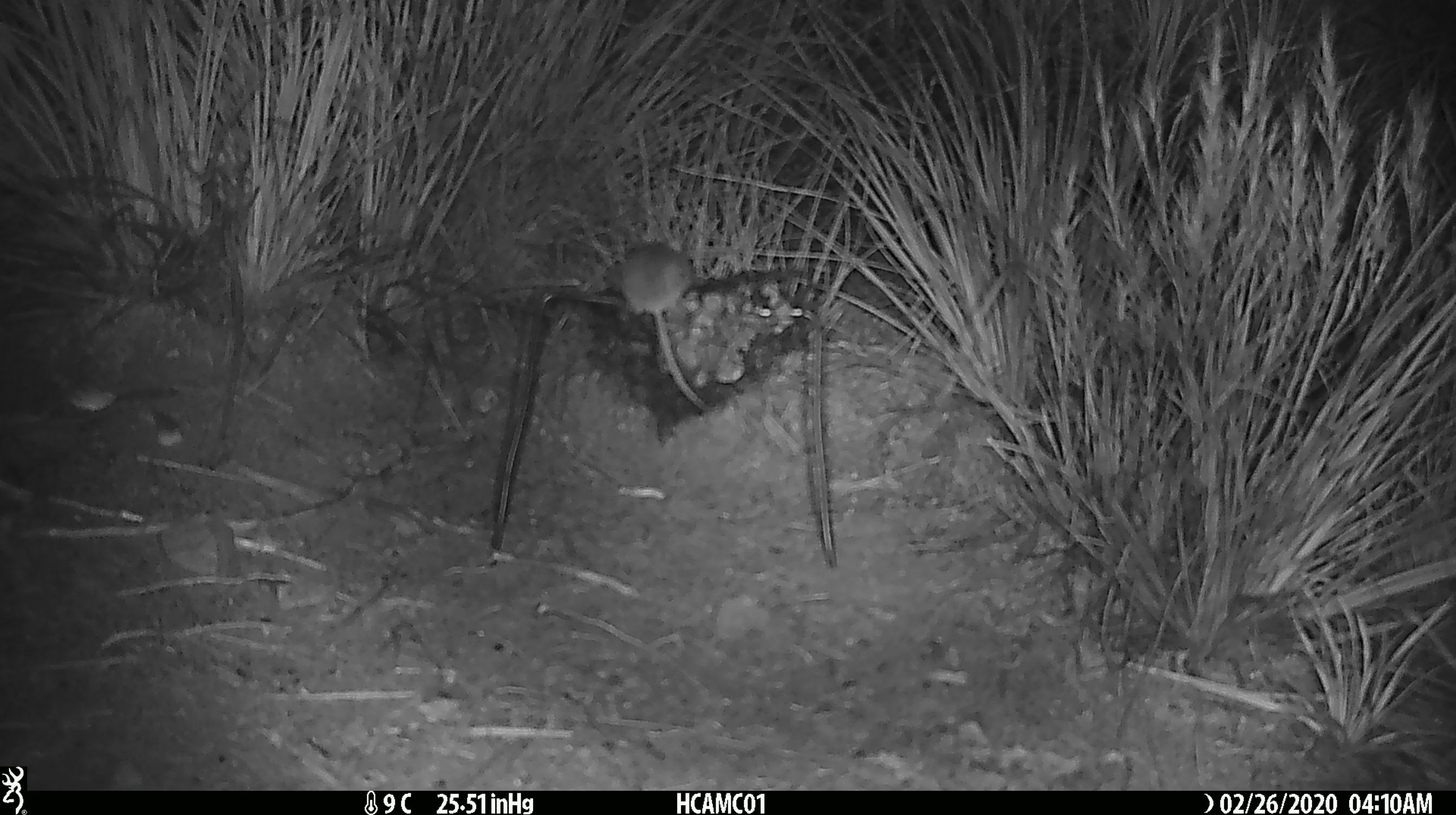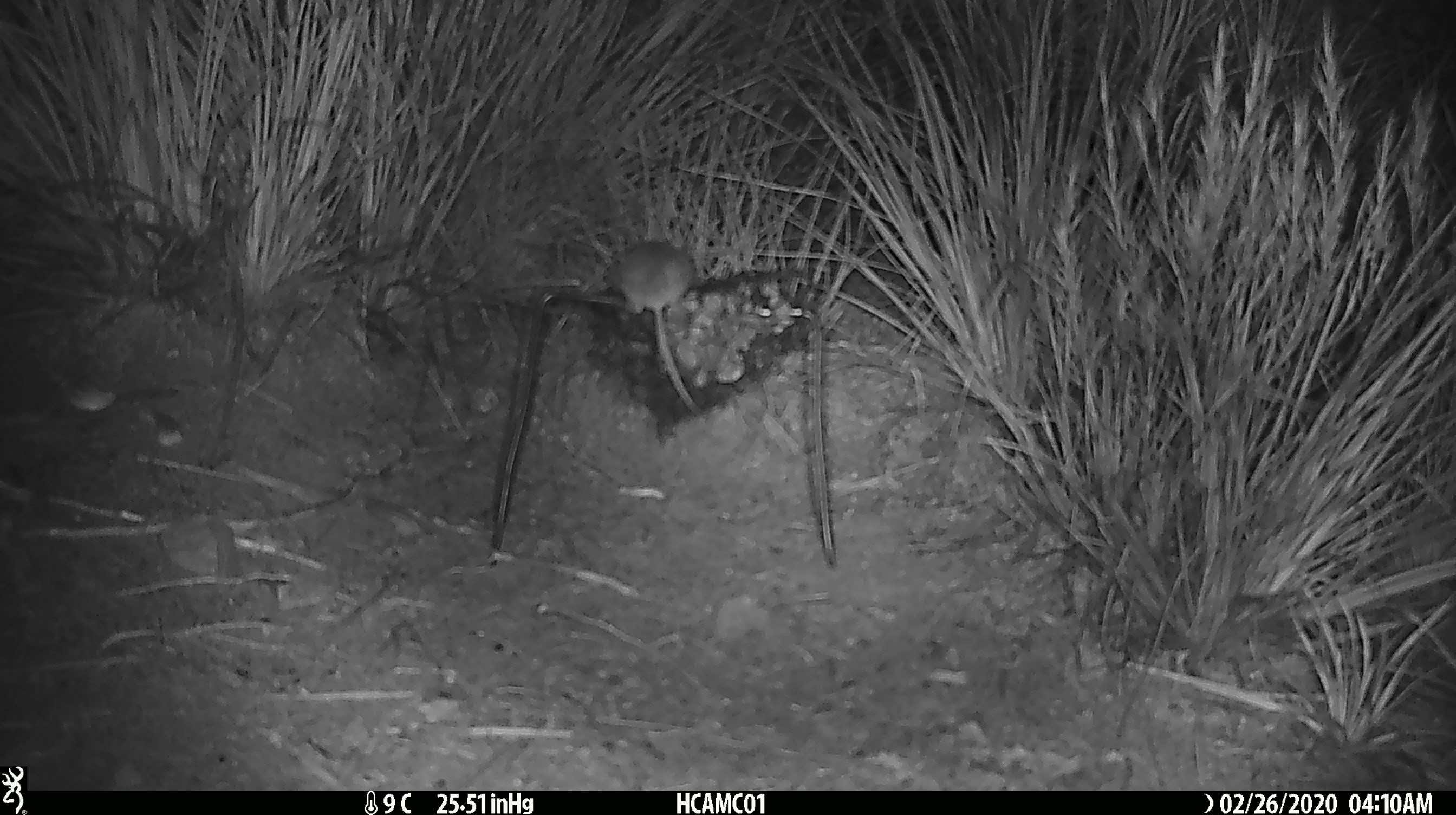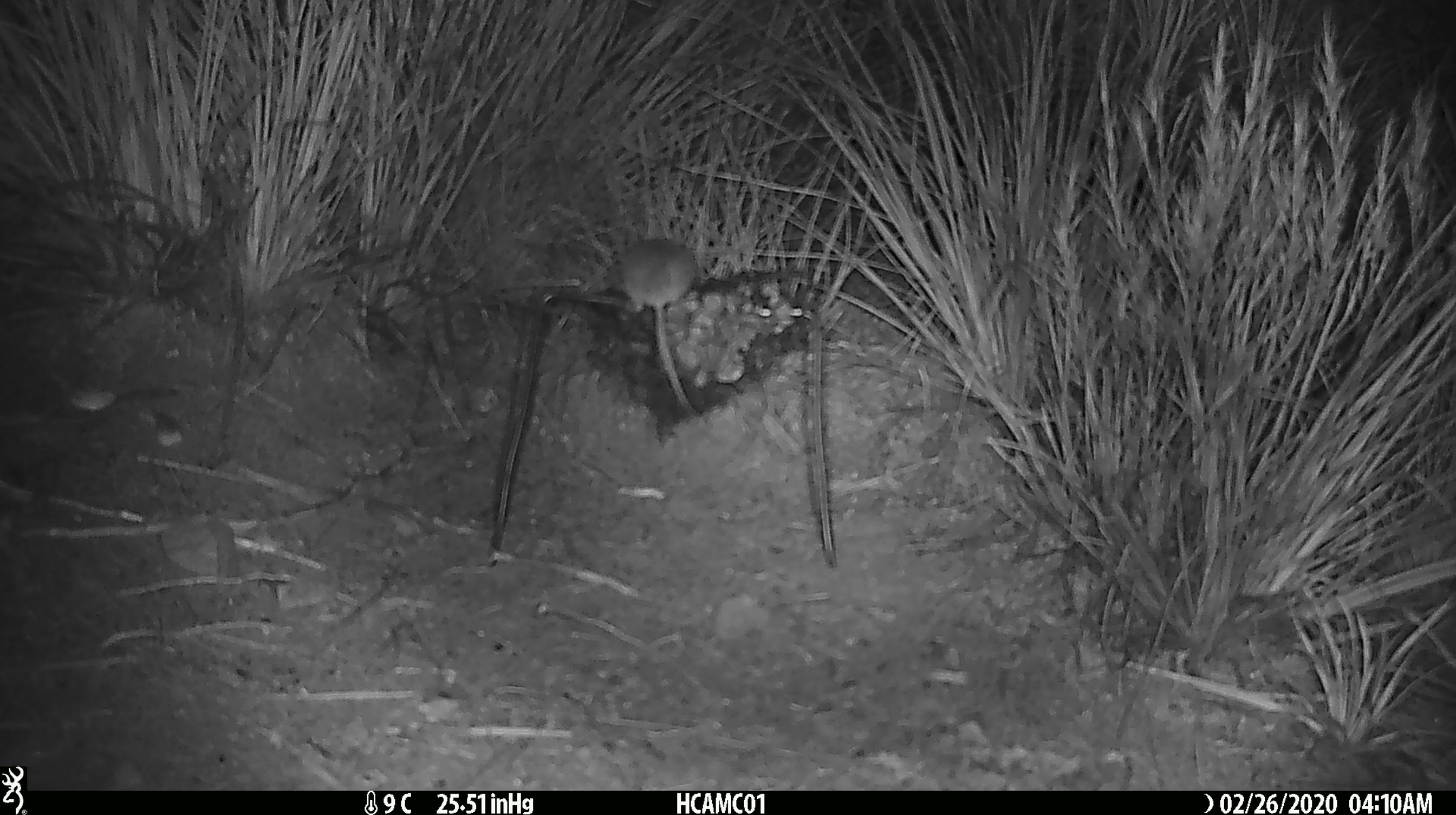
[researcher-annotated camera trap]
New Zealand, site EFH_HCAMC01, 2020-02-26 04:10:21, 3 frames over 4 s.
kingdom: Animalia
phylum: Chordata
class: Mammalia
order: Rodentia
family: Muridae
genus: Mus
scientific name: Mus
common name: mouse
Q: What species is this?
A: Mouse (Mus).